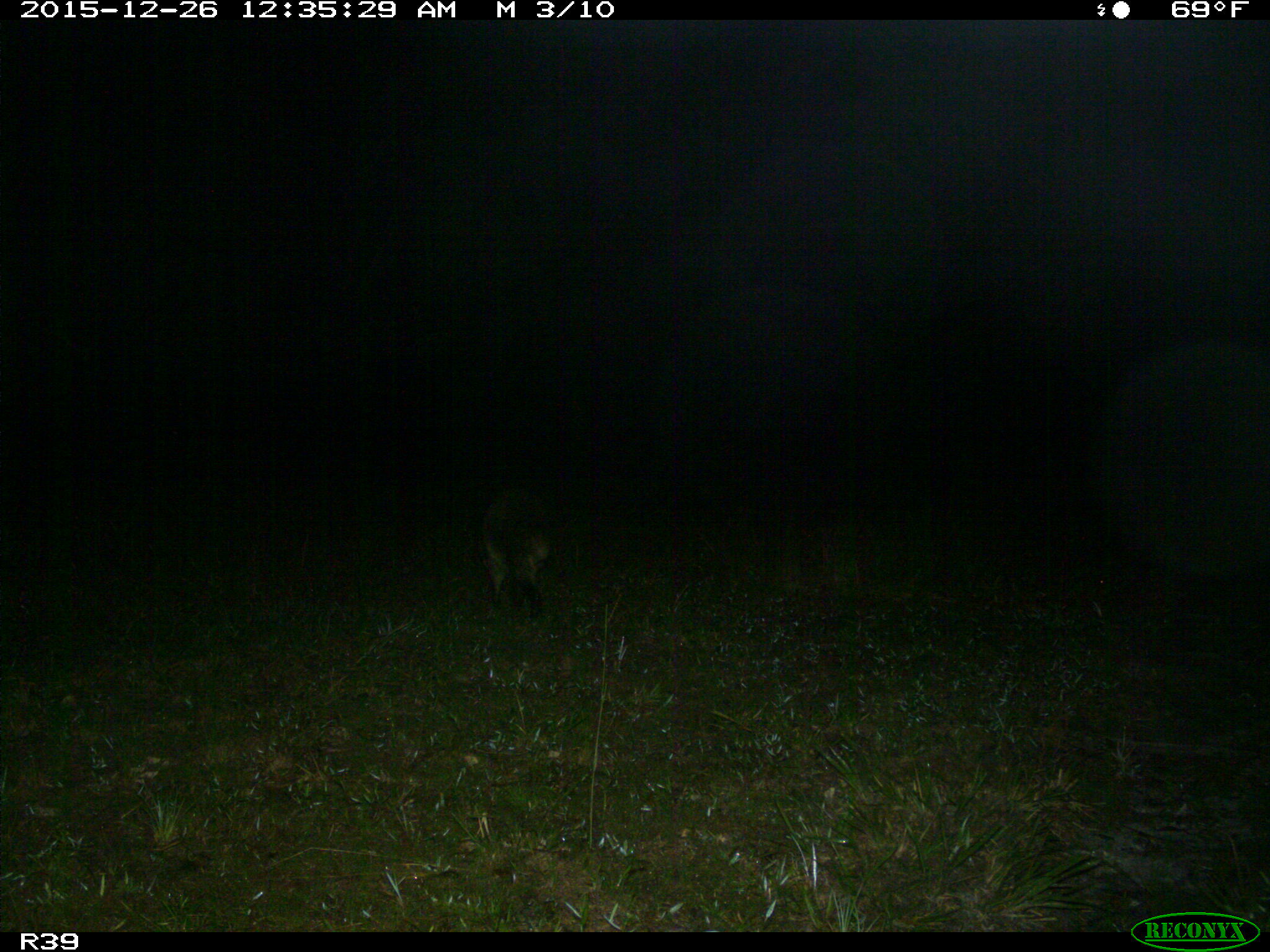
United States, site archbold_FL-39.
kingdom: Animalia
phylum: Chordata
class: Mammalia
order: Carnivora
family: Canidae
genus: Canis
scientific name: Canis latrans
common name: coyote